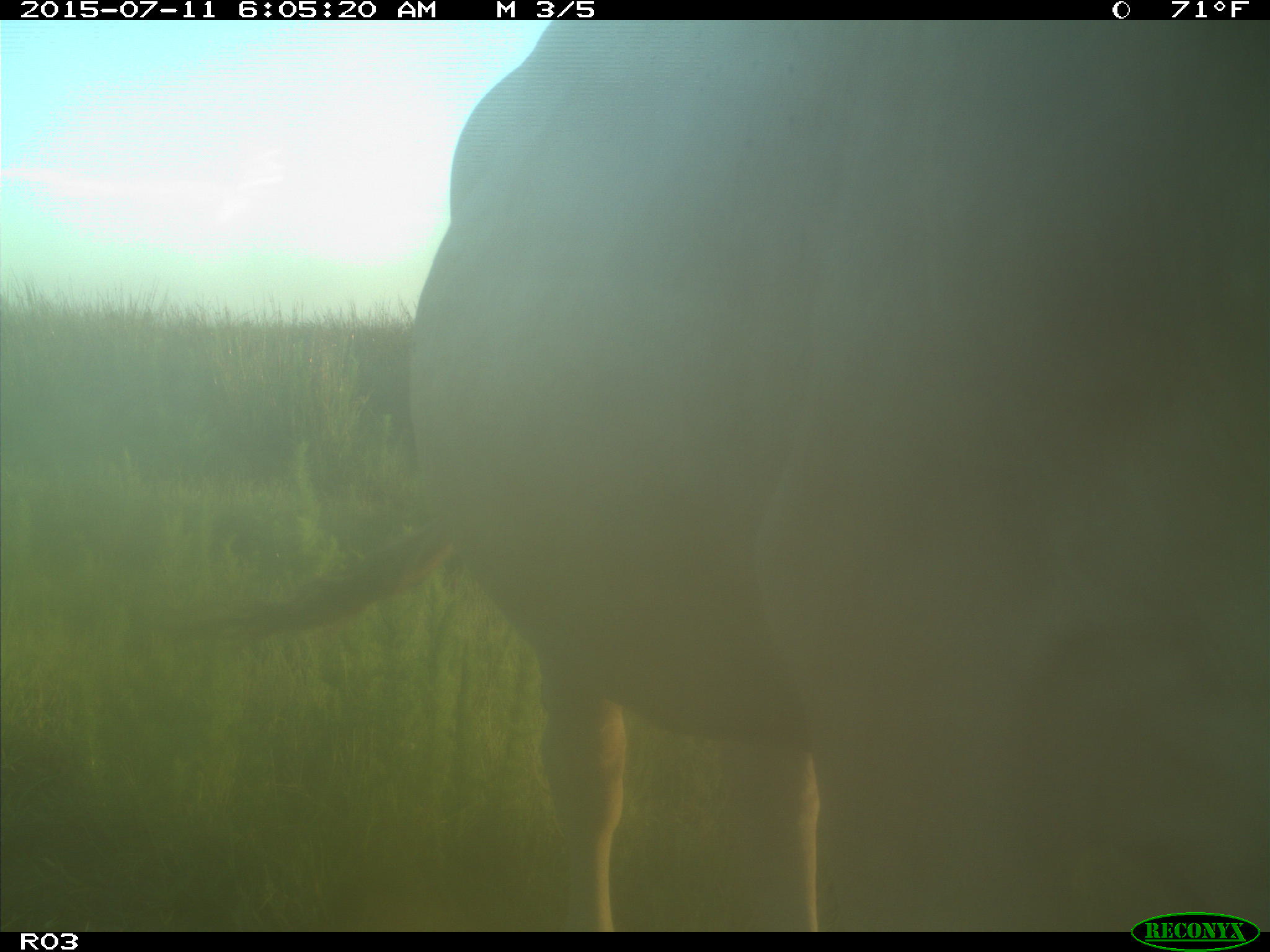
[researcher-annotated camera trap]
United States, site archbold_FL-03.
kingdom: Animalia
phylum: Chordata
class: Mammalia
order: Artiodactyla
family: Bovidae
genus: Bos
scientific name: Bos taurus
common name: domestic cow